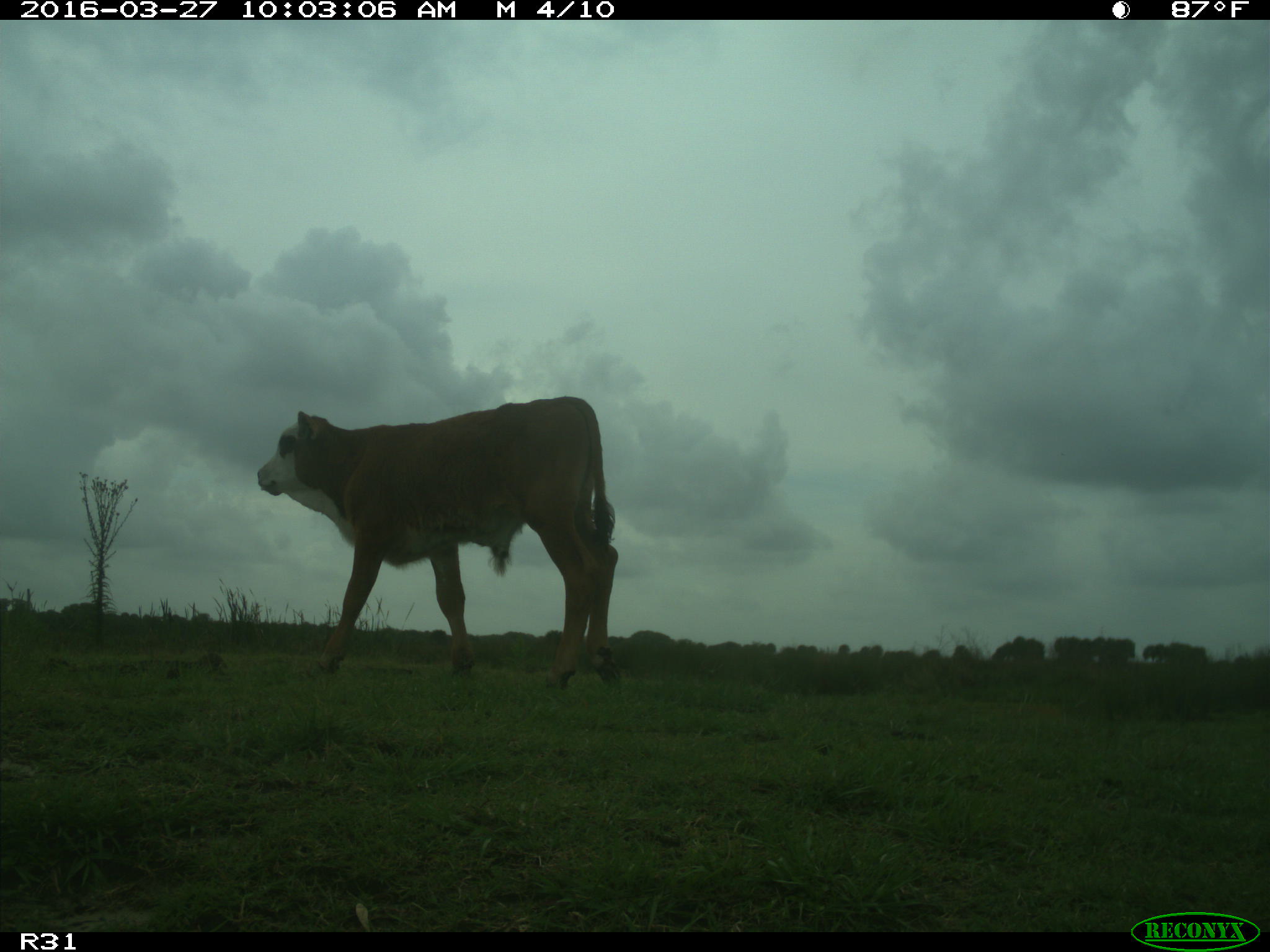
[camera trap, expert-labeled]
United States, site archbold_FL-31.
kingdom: Animalia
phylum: Chordata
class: Mammalia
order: Artiodactyla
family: Bovidae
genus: Bos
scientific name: Bos taurus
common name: domestic cow